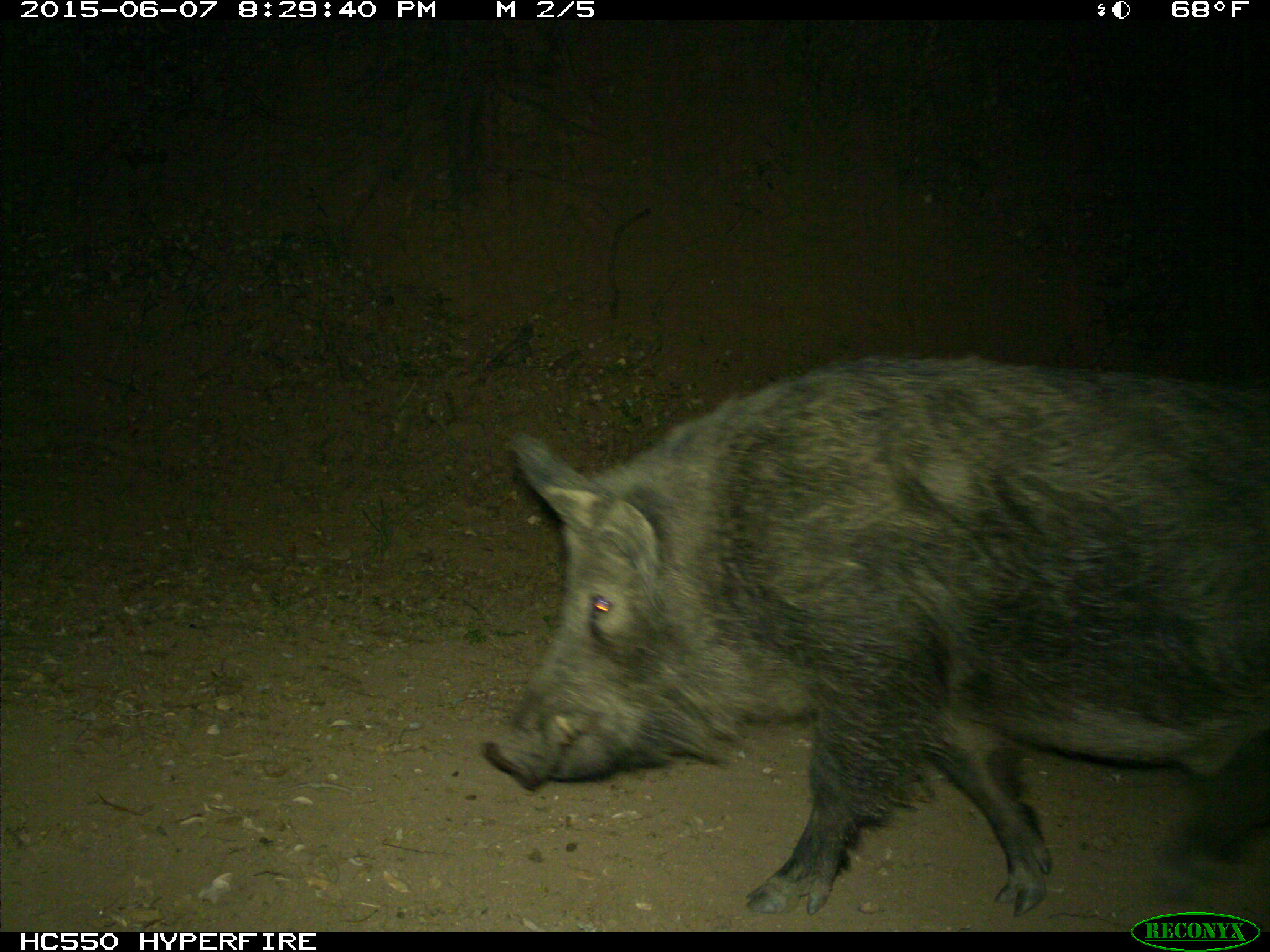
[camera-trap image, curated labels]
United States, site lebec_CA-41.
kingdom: Animalia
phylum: Chordata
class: Mammalia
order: Artiodactyla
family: Suidae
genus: Sus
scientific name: Sus scrofa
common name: wild boar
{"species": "Sus scrofa (wild boar)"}